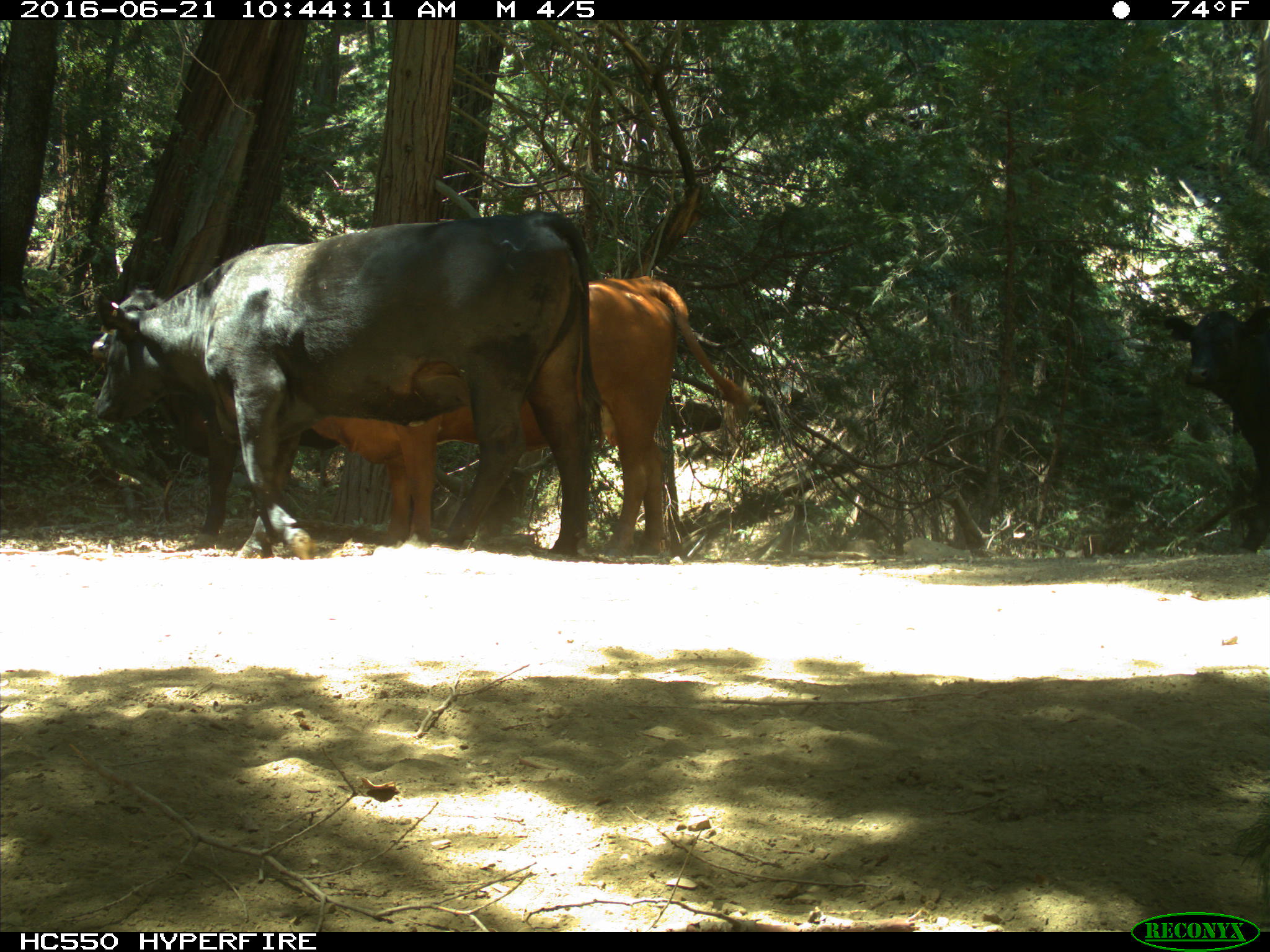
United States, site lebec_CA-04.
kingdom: Animalia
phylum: Chordata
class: Mammalia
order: Artiodactyla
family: Bovidae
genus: Bos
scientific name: Bos taurus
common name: domestic cow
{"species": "Bos taurus (domestic cow)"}